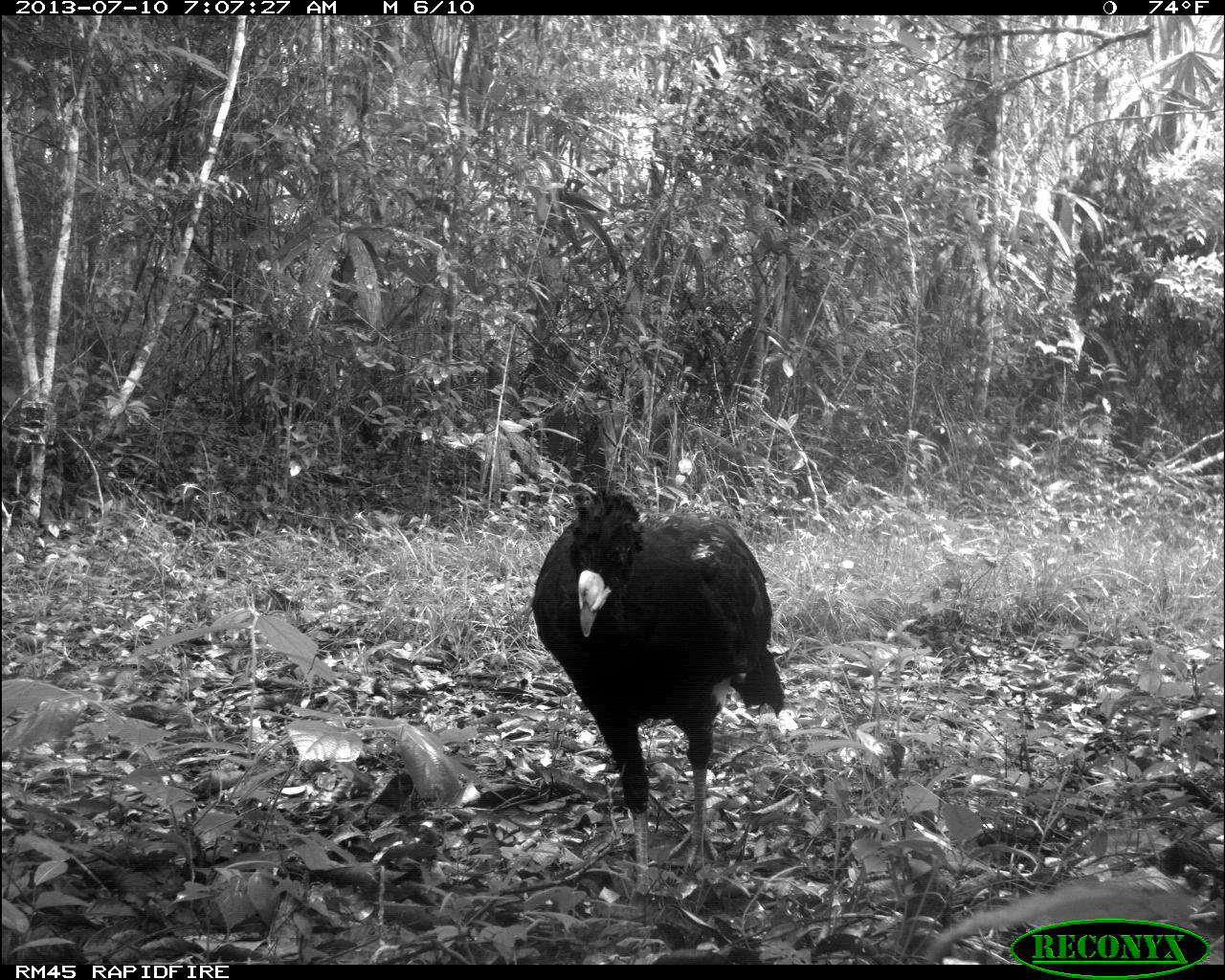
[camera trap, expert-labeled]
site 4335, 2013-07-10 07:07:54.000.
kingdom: Animalia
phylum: Chordata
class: Aves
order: Galliformes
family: Cracidae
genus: Crax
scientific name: Crax rubra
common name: great curassow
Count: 1.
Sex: male.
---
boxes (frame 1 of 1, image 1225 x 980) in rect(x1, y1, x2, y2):
crax rubra: rect(528, 481, 788, 902)